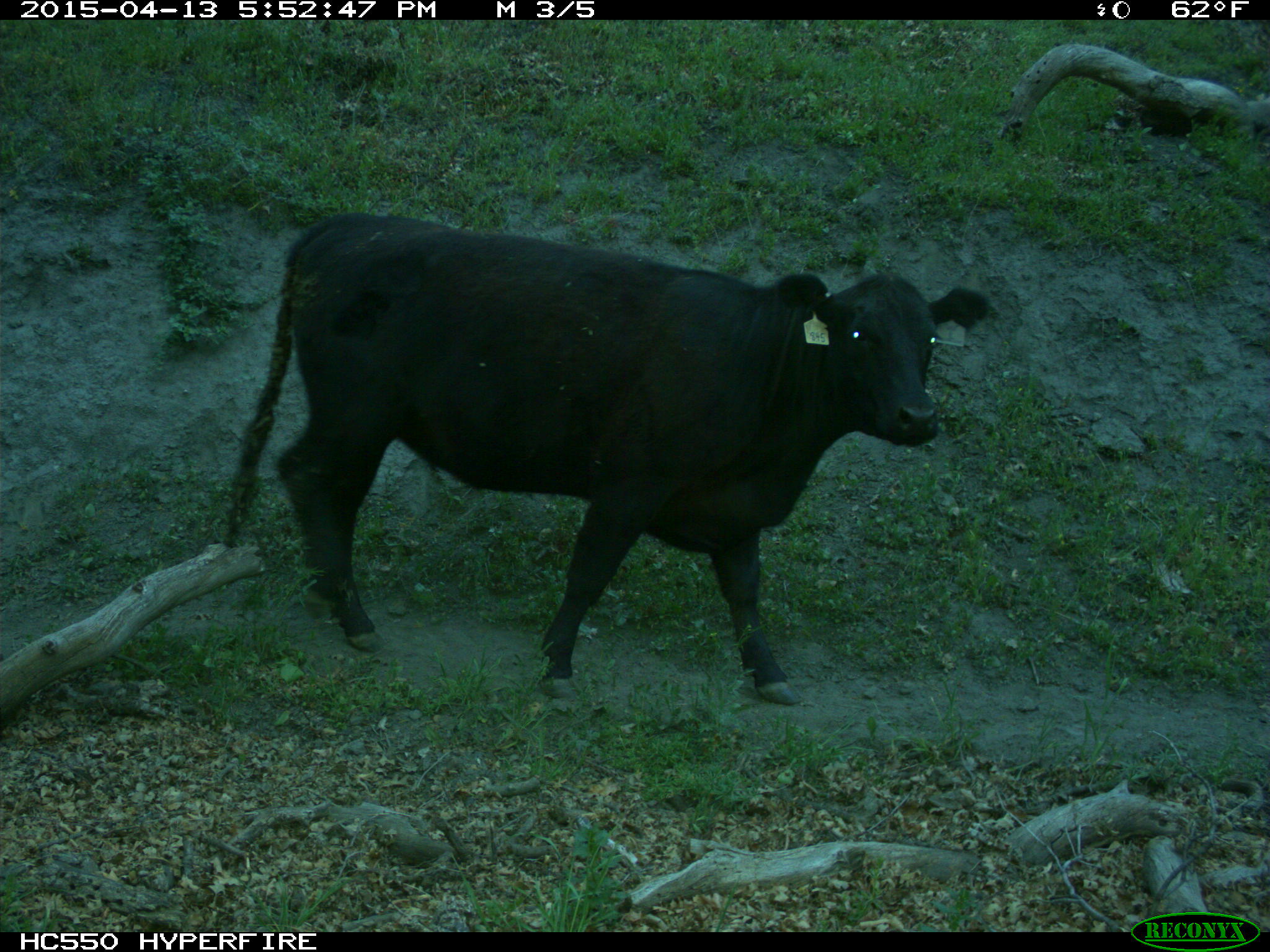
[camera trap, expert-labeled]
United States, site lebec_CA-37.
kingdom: Animalia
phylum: Chordata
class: Mammalia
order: Artiodactyla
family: Bovidae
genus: Bos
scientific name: Bos taurus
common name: domestic cow